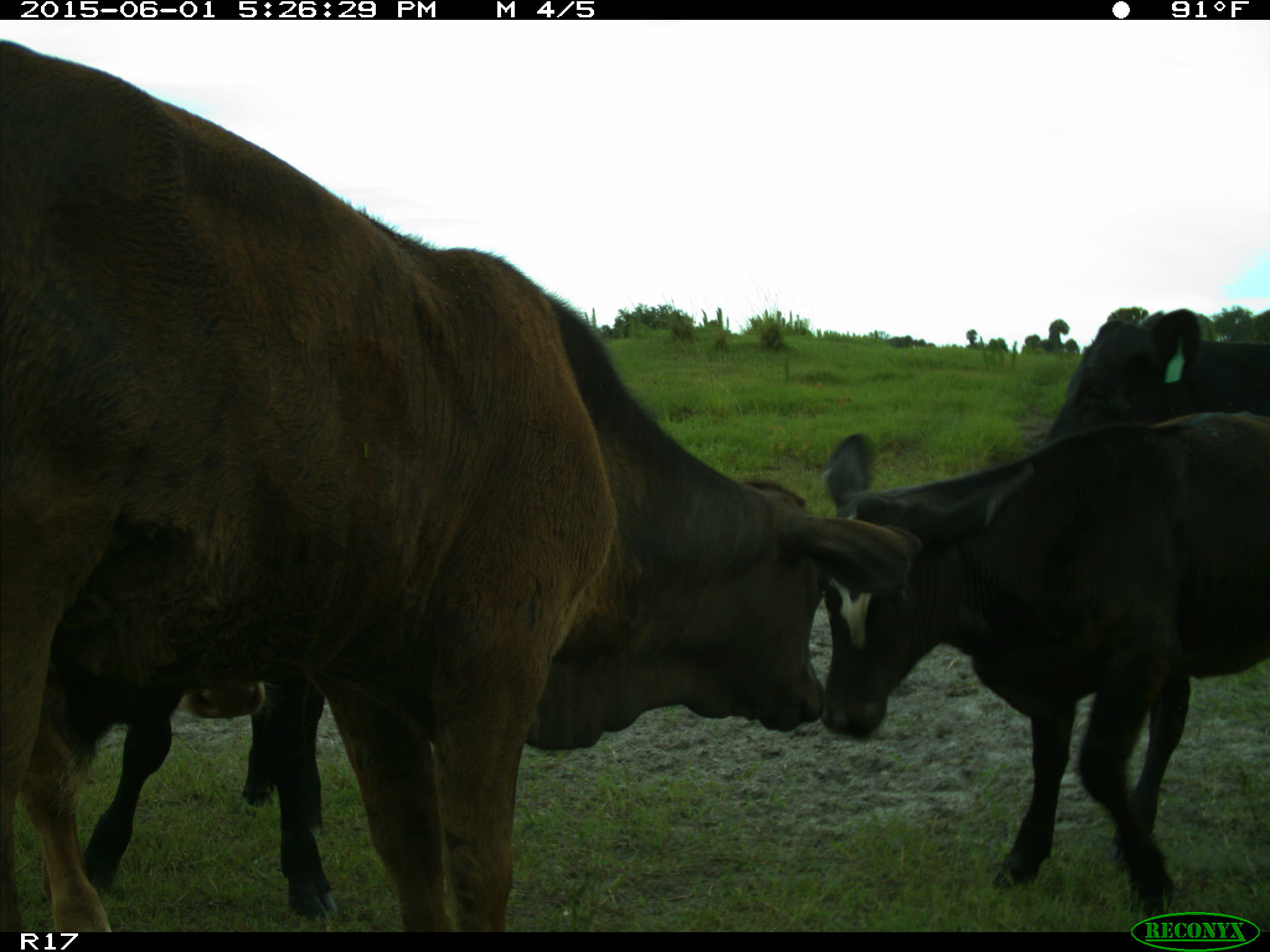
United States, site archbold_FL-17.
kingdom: Animalia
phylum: Chordata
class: Mammalia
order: Artiodactyla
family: Bovidae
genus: Bos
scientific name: Bos taurus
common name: domestic cow